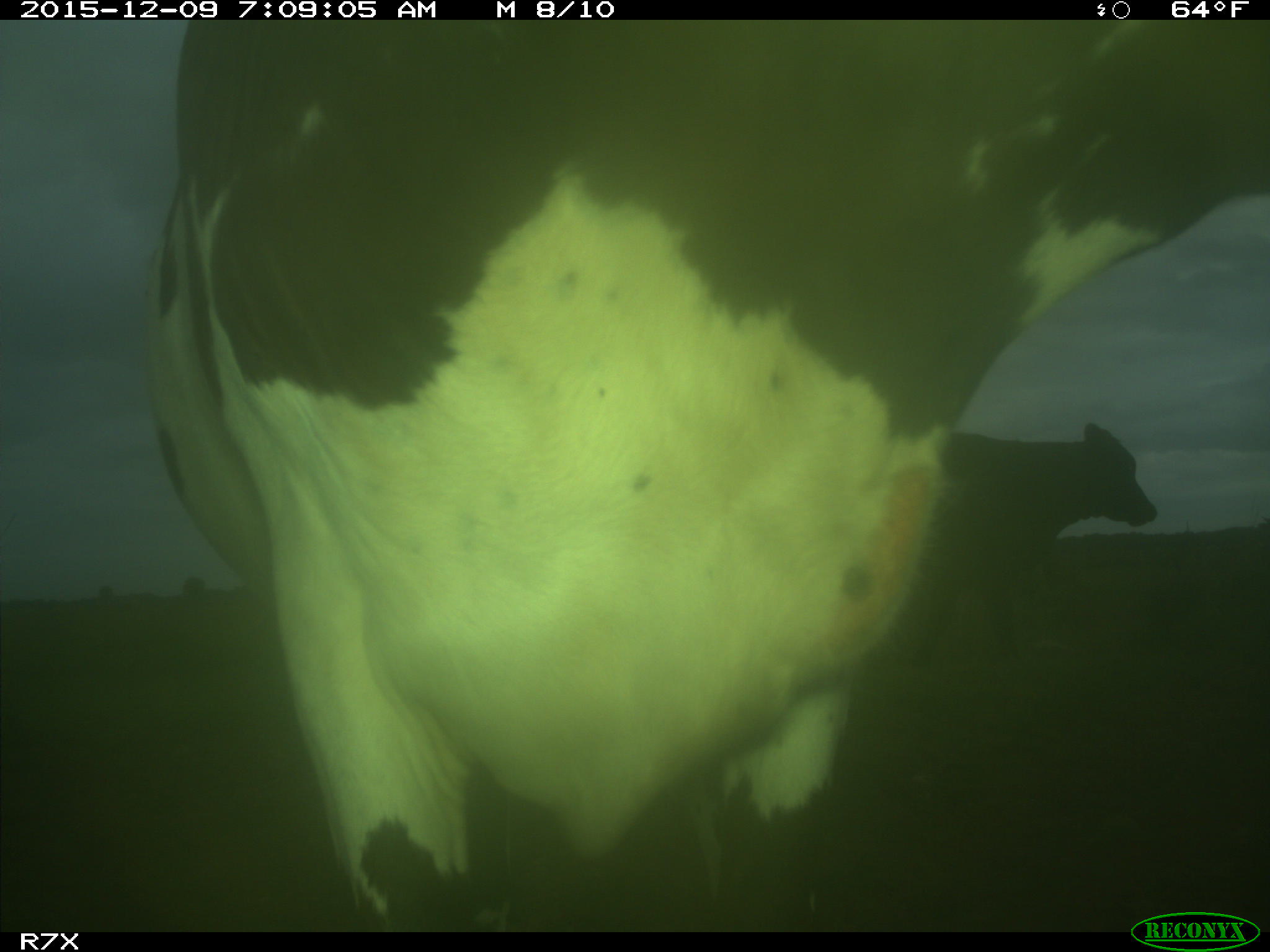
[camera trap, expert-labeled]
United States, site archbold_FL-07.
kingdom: Animalia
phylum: Chordata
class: Mammalia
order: Artiodactyla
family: Bovidae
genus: Bos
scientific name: Bos taurus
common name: domestic cow